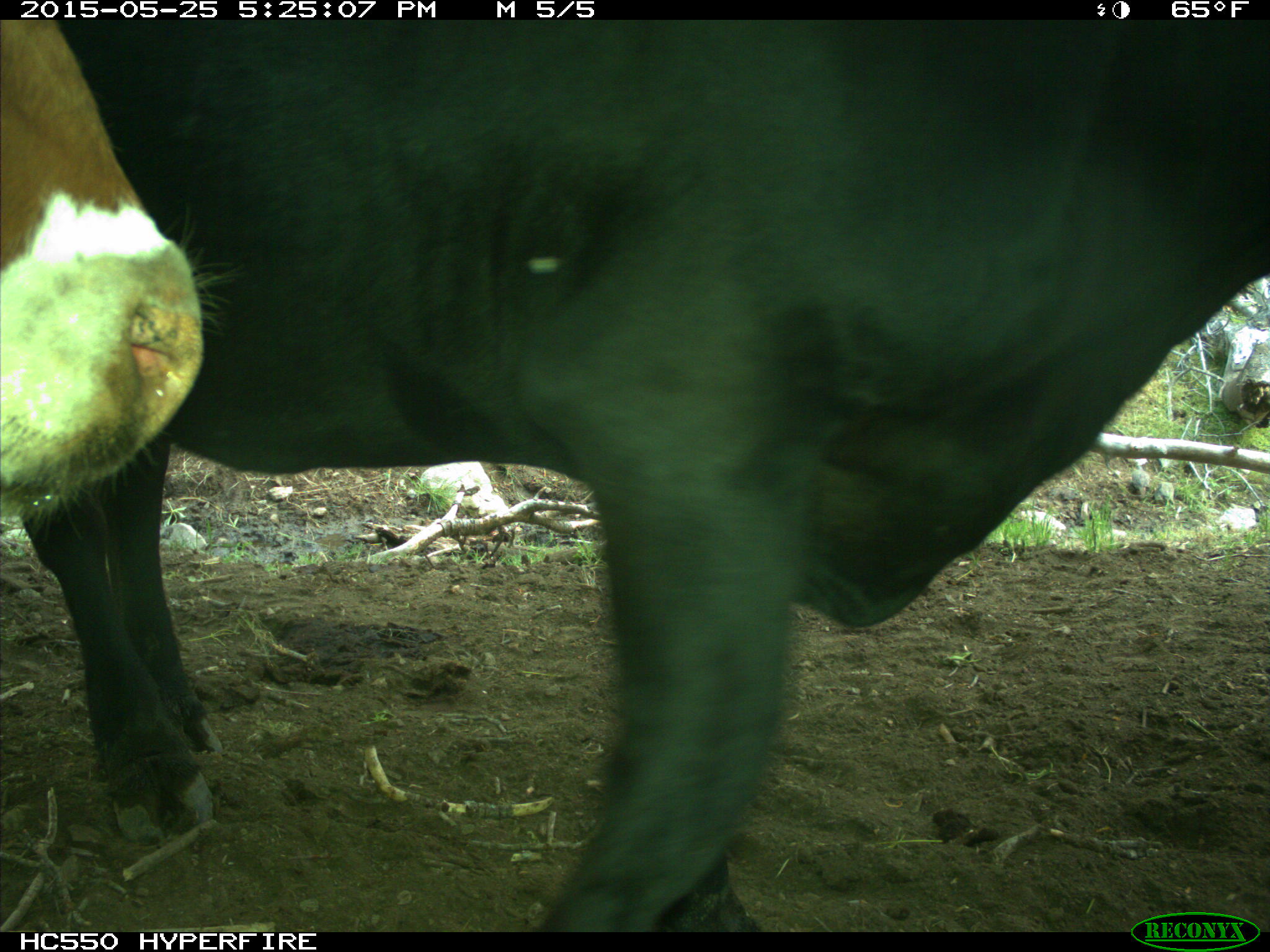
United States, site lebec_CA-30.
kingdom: Animalia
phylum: Chordata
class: Mammalia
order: Artiodactyla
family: Bovidae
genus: Bos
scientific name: Bos taurus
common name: domestic cow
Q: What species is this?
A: Bos taurus (domestic cow).